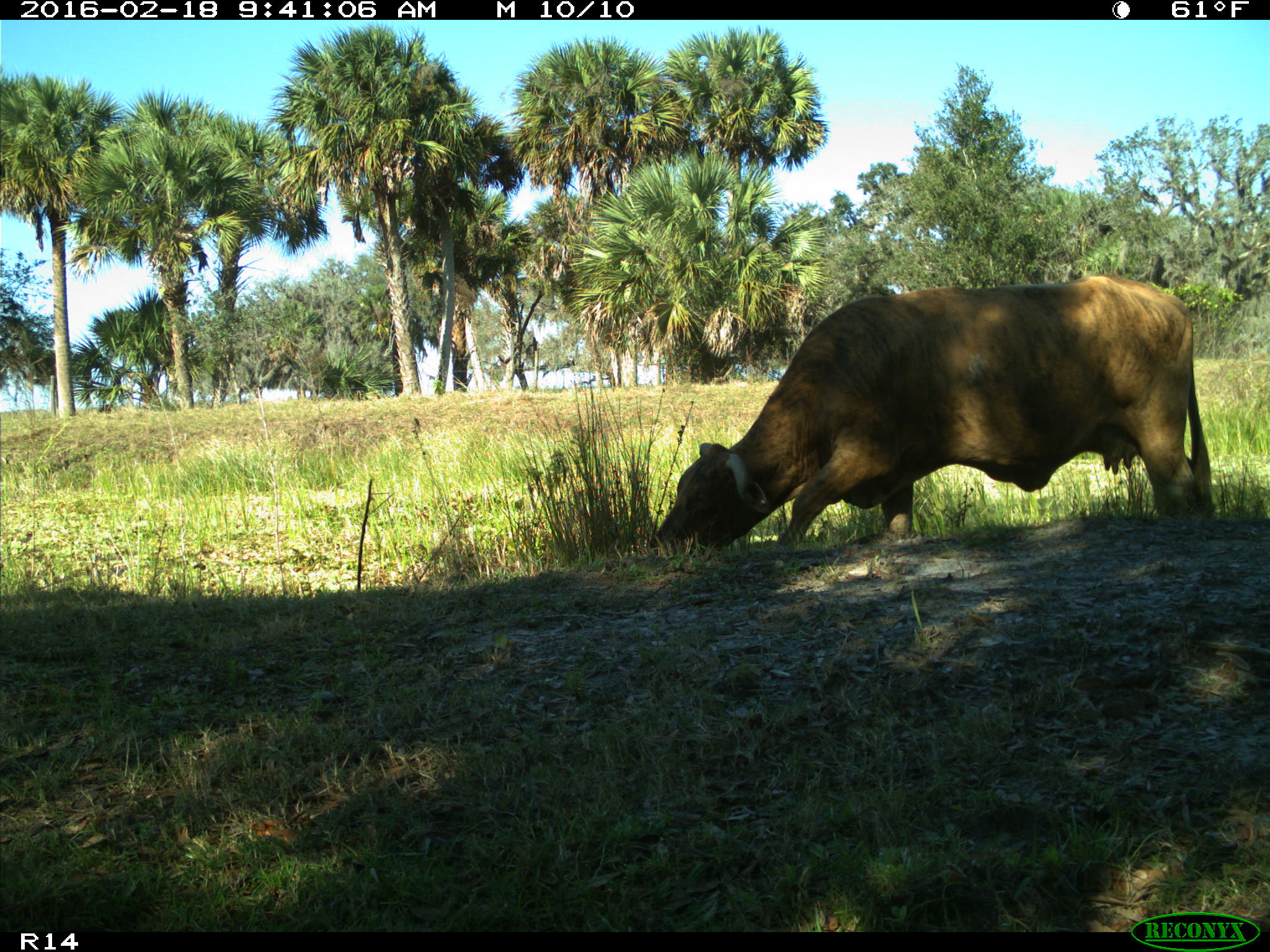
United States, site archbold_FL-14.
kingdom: Animalia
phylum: Chordata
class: Mammalia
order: Artiodactyla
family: Bovidae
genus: Bos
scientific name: Bos taurus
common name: domestic cow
Bos taurus (domestic cow).